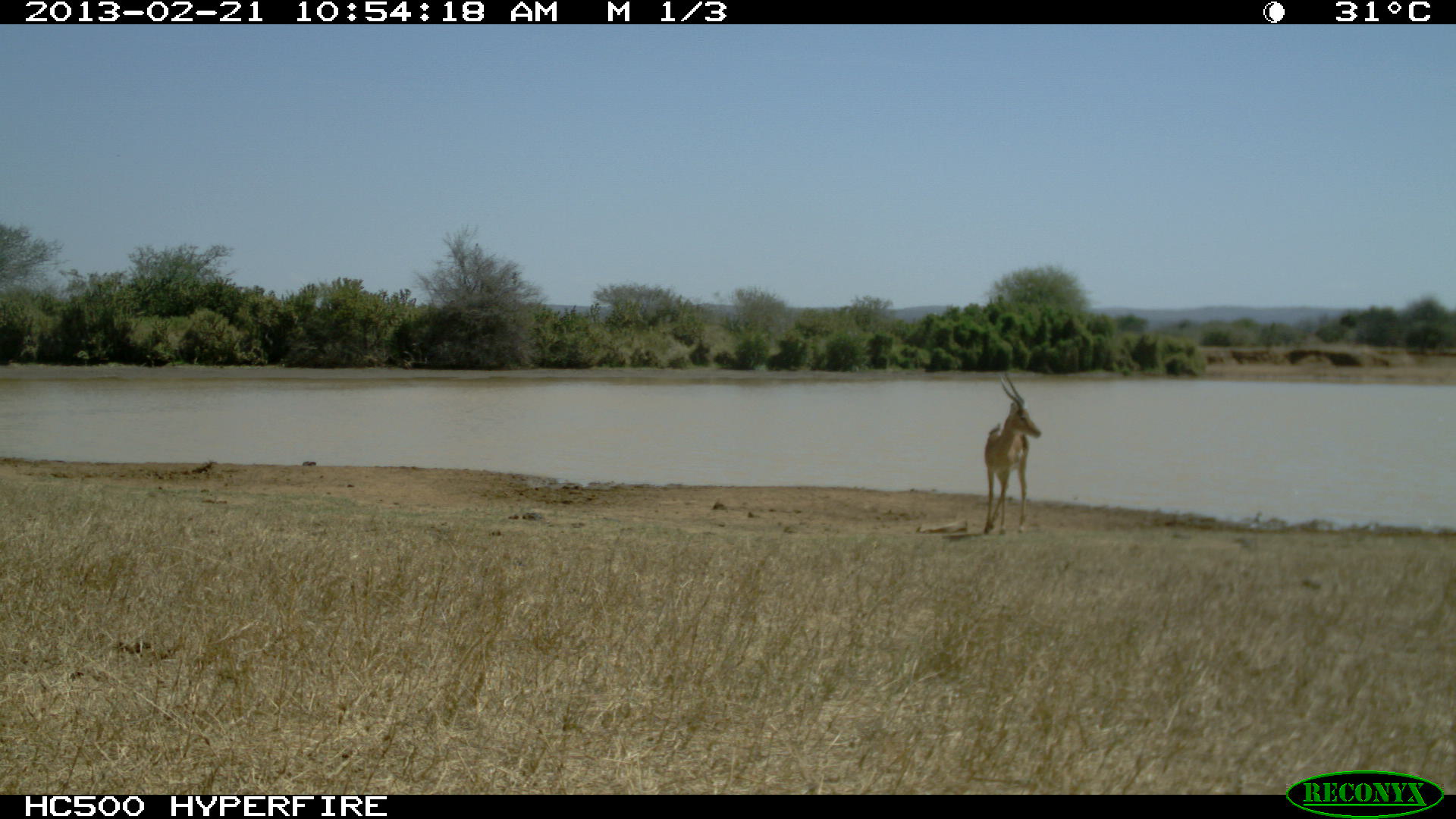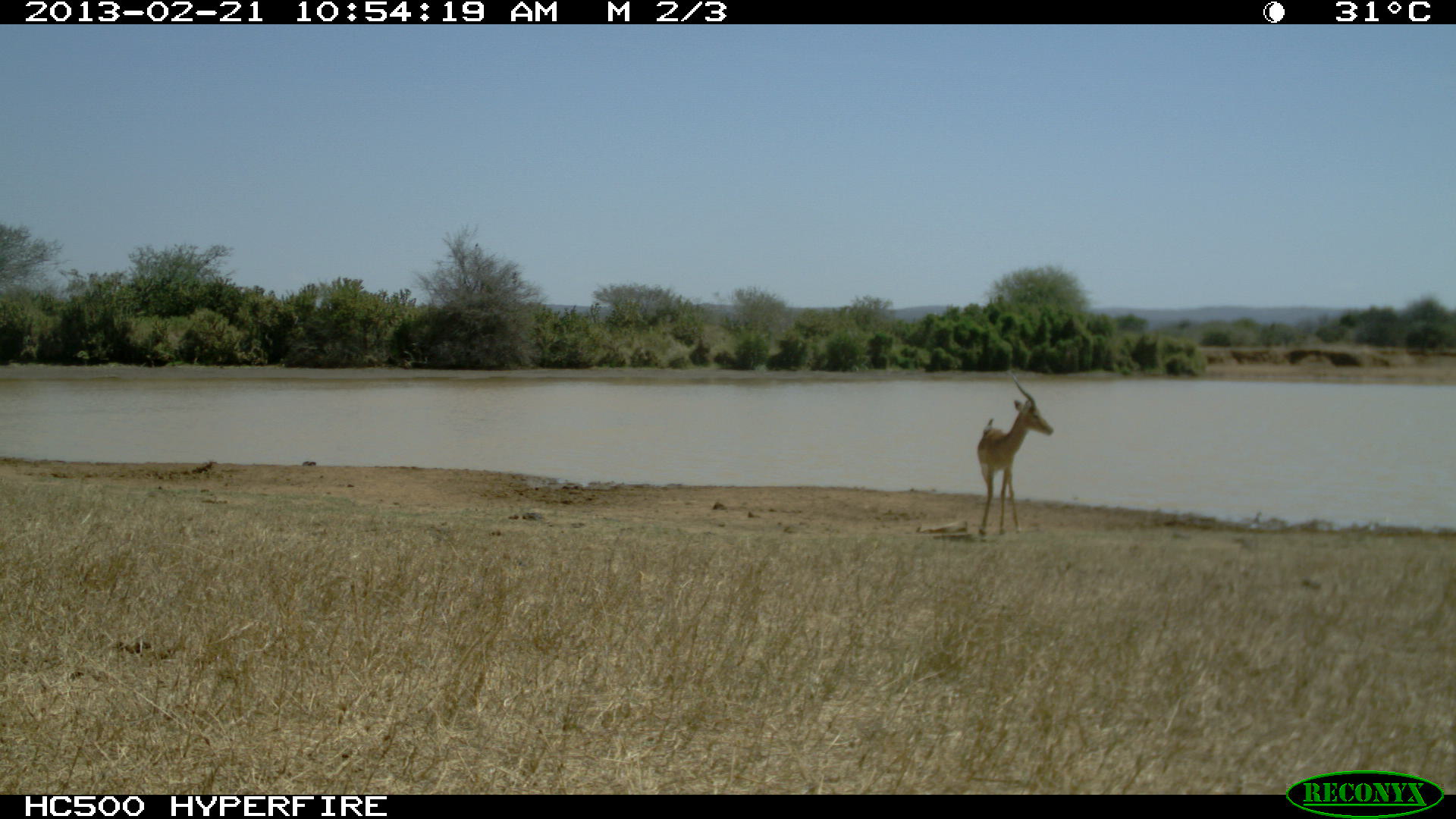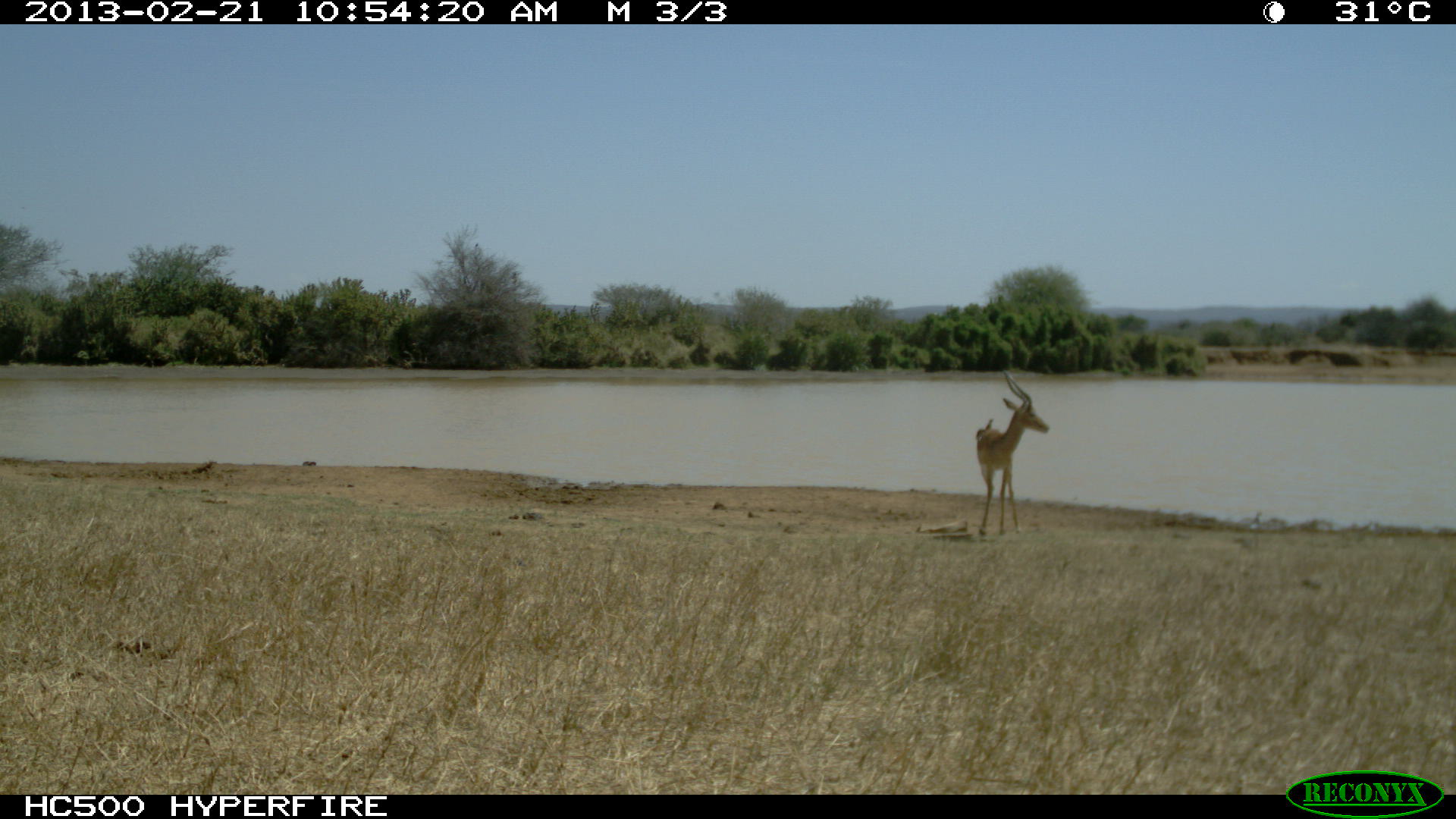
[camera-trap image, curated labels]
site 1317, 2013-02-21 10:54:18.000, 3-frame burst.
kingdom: Animalia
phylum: Chordata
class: Mammalia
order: Artiodactyla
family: Bovidae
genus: Aepyceros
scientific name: Aepyceros melampus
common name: impala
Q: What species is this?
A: Aepyceros melampus (impala).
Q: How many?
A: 1.